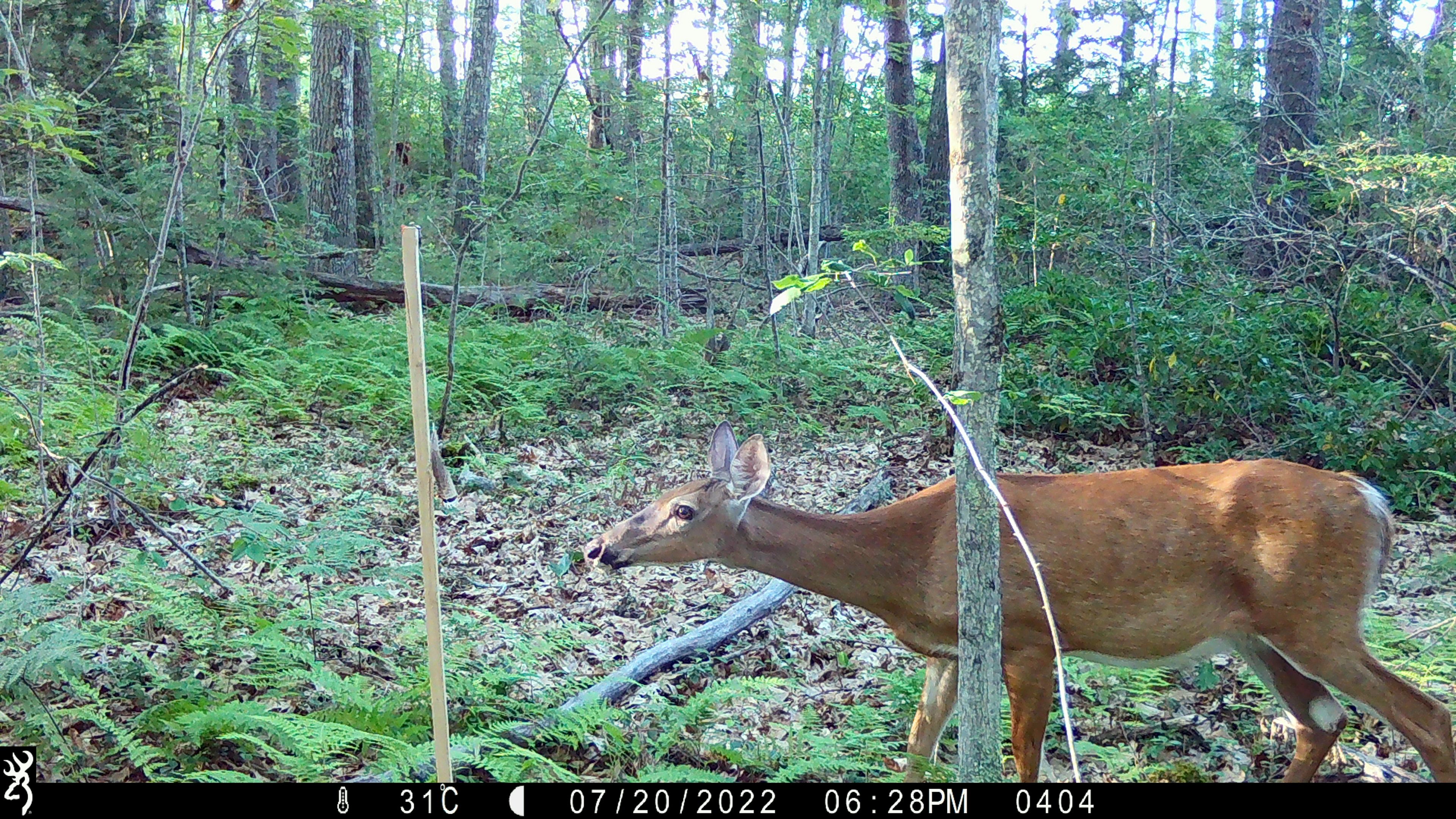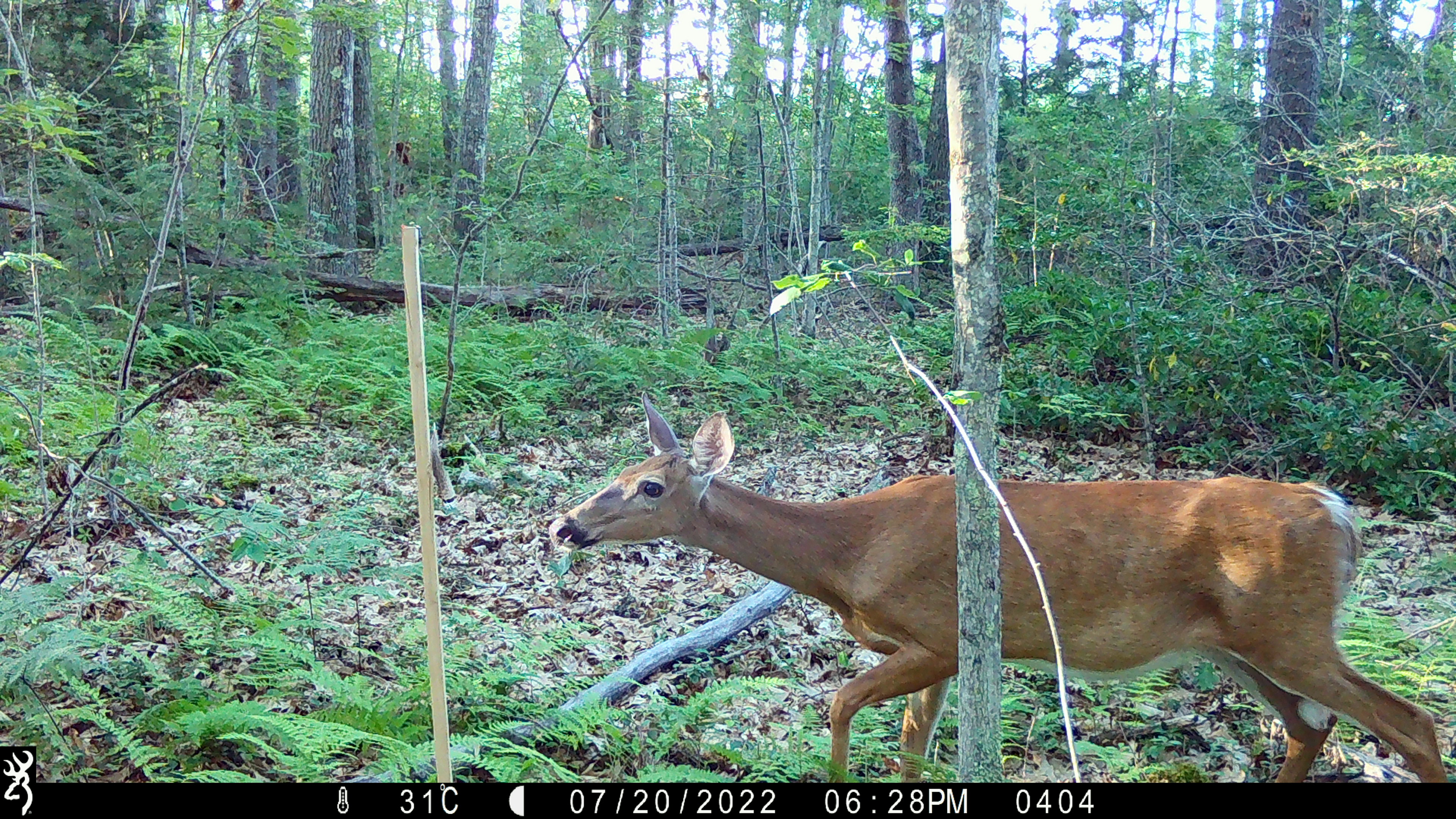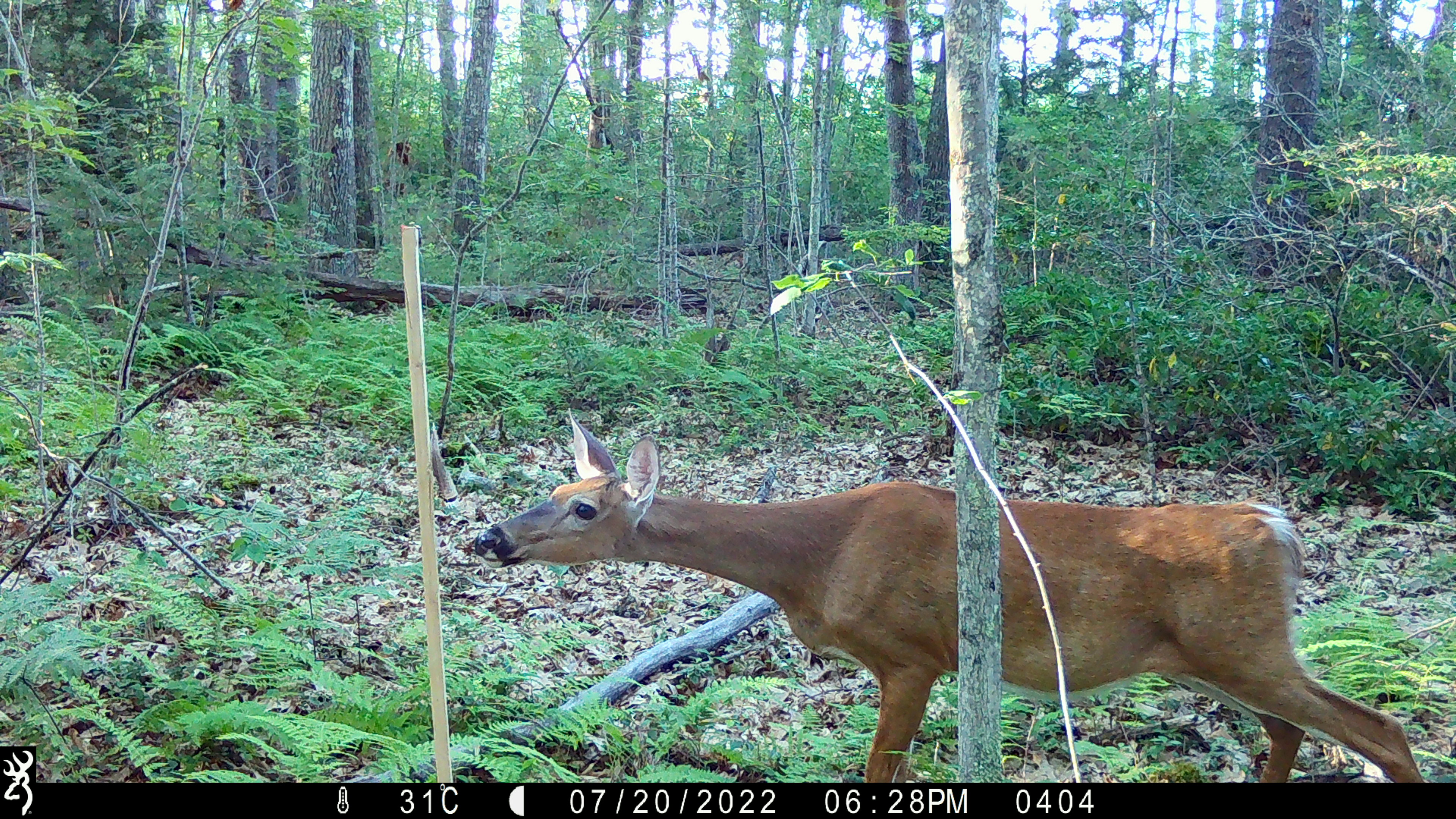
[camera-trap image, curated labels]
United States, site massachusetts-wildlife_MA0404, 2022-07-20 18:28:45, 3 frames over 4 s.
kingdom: Animalia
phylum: Chordata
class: Mammalia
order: Artiodactyla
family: Cervidae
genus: Odocoileus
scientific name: Odocoileus virginianus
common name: white-tailed deer